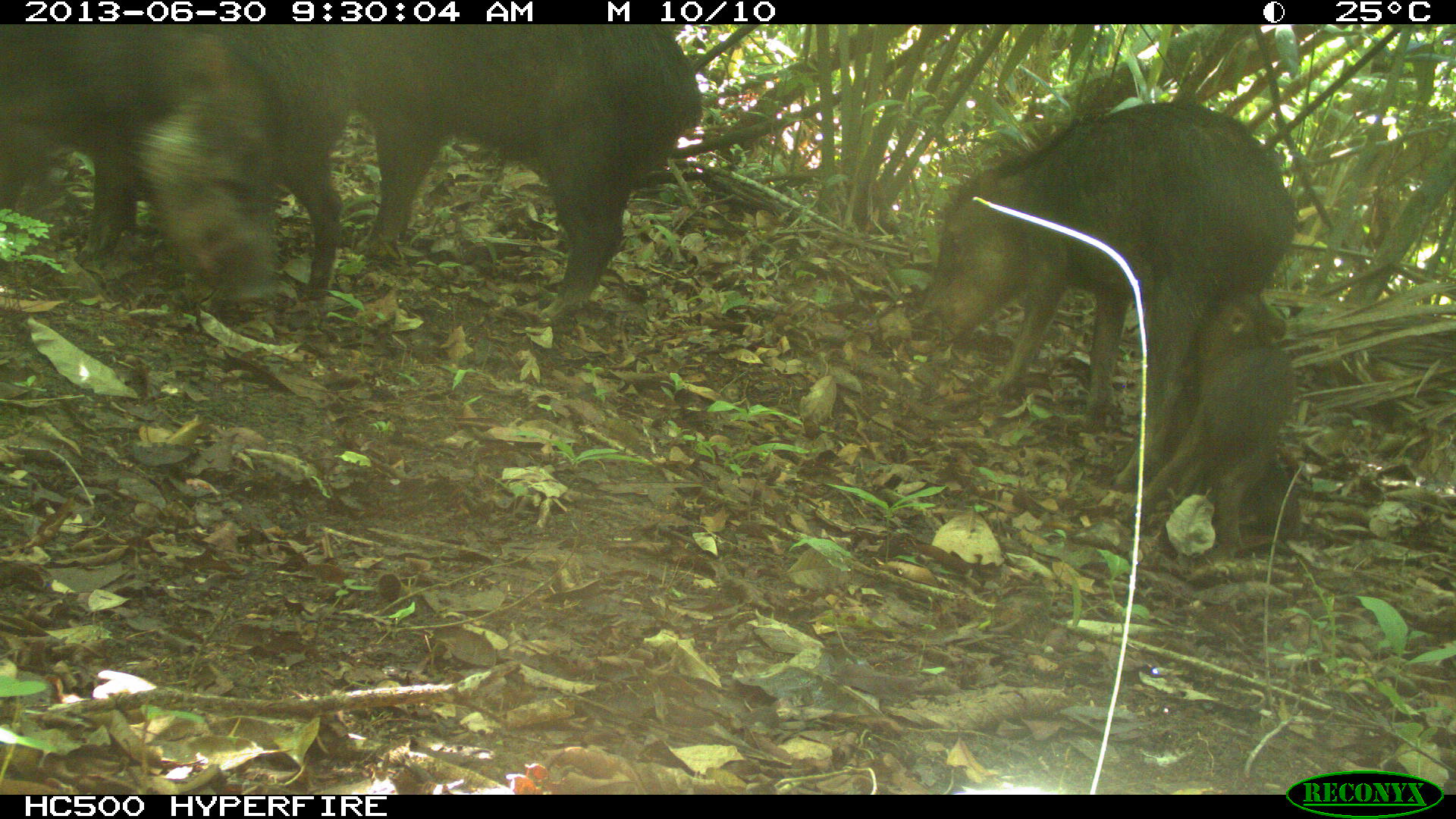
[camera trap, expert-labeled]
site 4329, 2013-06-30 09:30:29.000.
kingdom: Animalia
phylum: Chordata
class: Mammalia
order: Artiodactyla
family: Tayassuidae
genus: Tayassu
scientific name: Tayassu pecari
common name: white-lipped peccary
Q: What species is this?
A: Tayassu pecari (white-lipped peccary).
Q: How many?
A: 5.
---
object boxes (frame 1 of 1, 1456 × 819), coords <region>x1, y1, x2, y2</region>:
tayassu pecari: <region>916, 98, 1298, 485</region>; <region>354, 24, 704, 319</region>; <region>0, 21, 353, 301</region>; <region>1129, 282, 1298, 552</region>